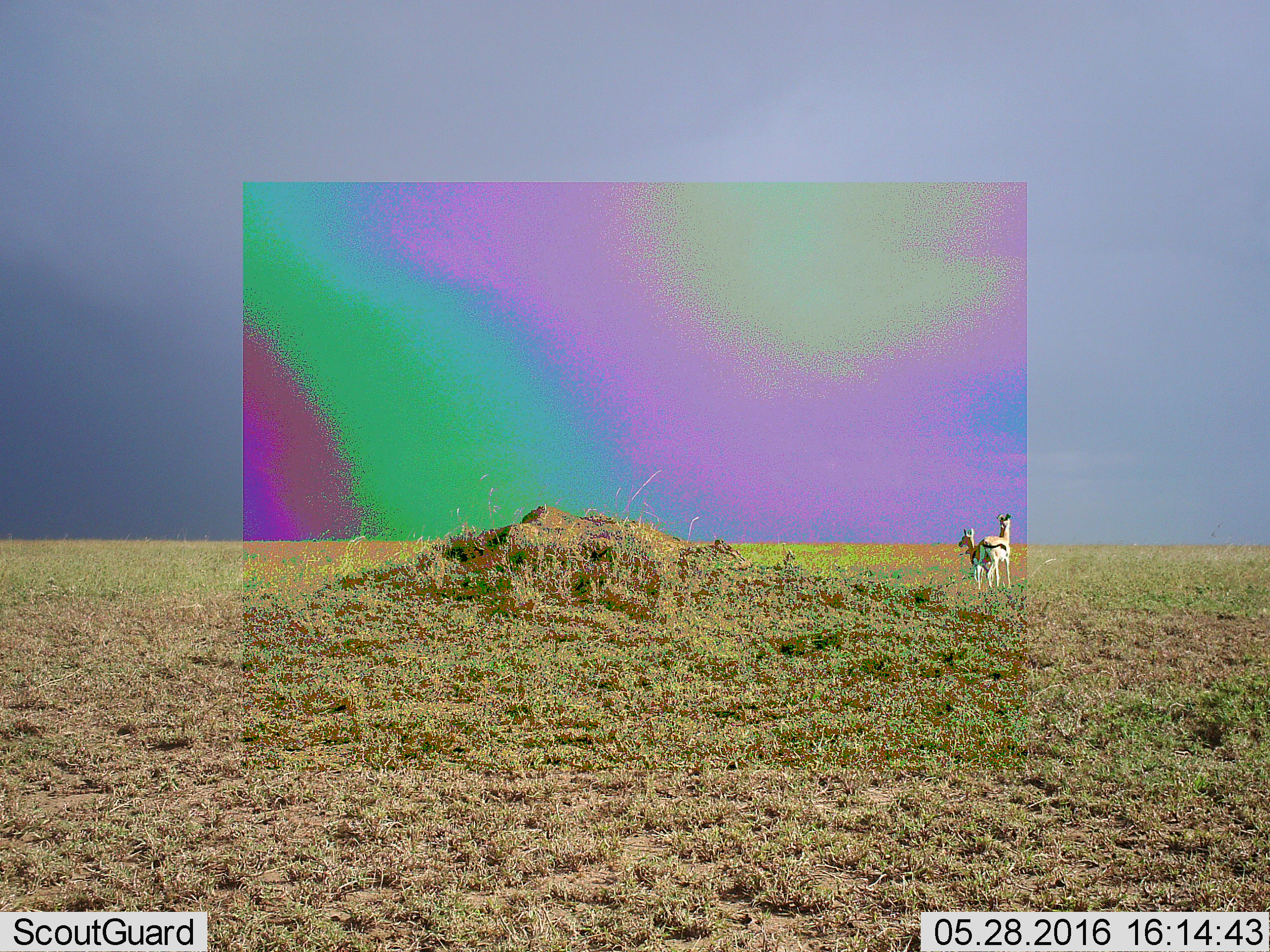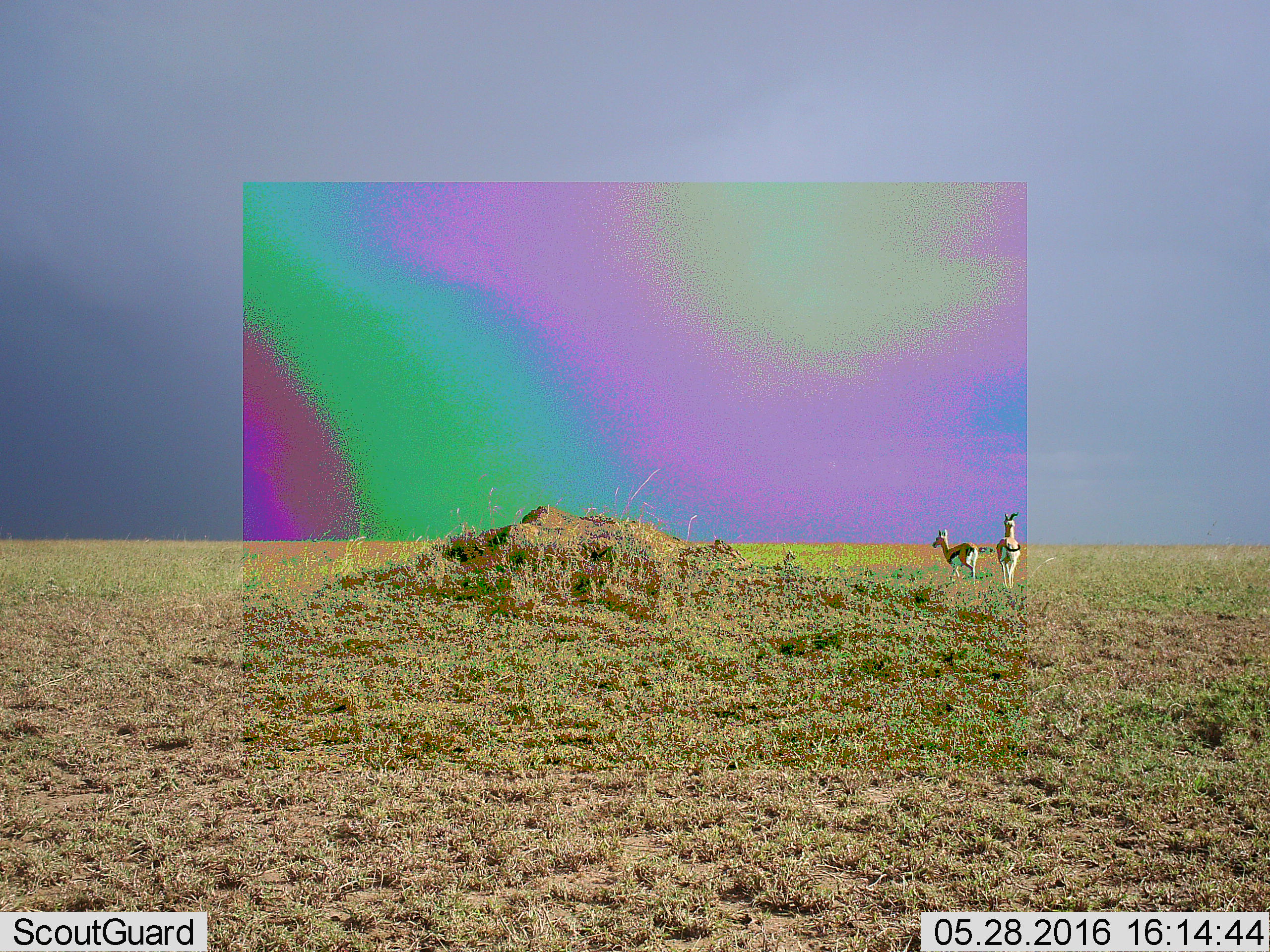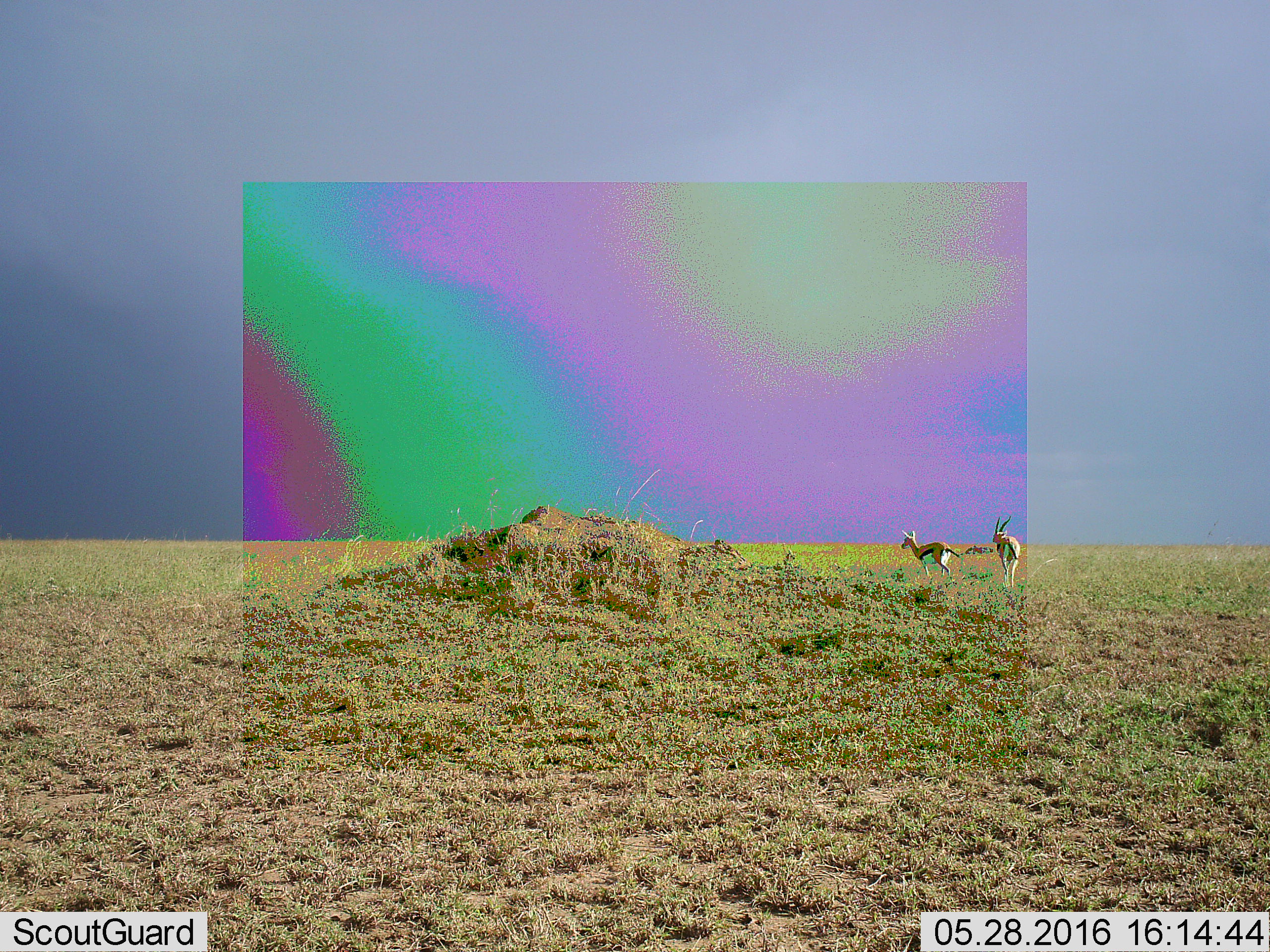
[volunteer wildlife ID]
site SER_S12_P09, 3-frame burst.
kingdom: Animalia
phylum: Chordata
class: Mammalia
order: Artiodactyla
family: Bovidae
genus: Eudorcas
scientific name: Eudorcas thomsonii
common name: thomson's gazelle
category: gazellethomsons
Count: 2.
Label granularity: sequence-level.